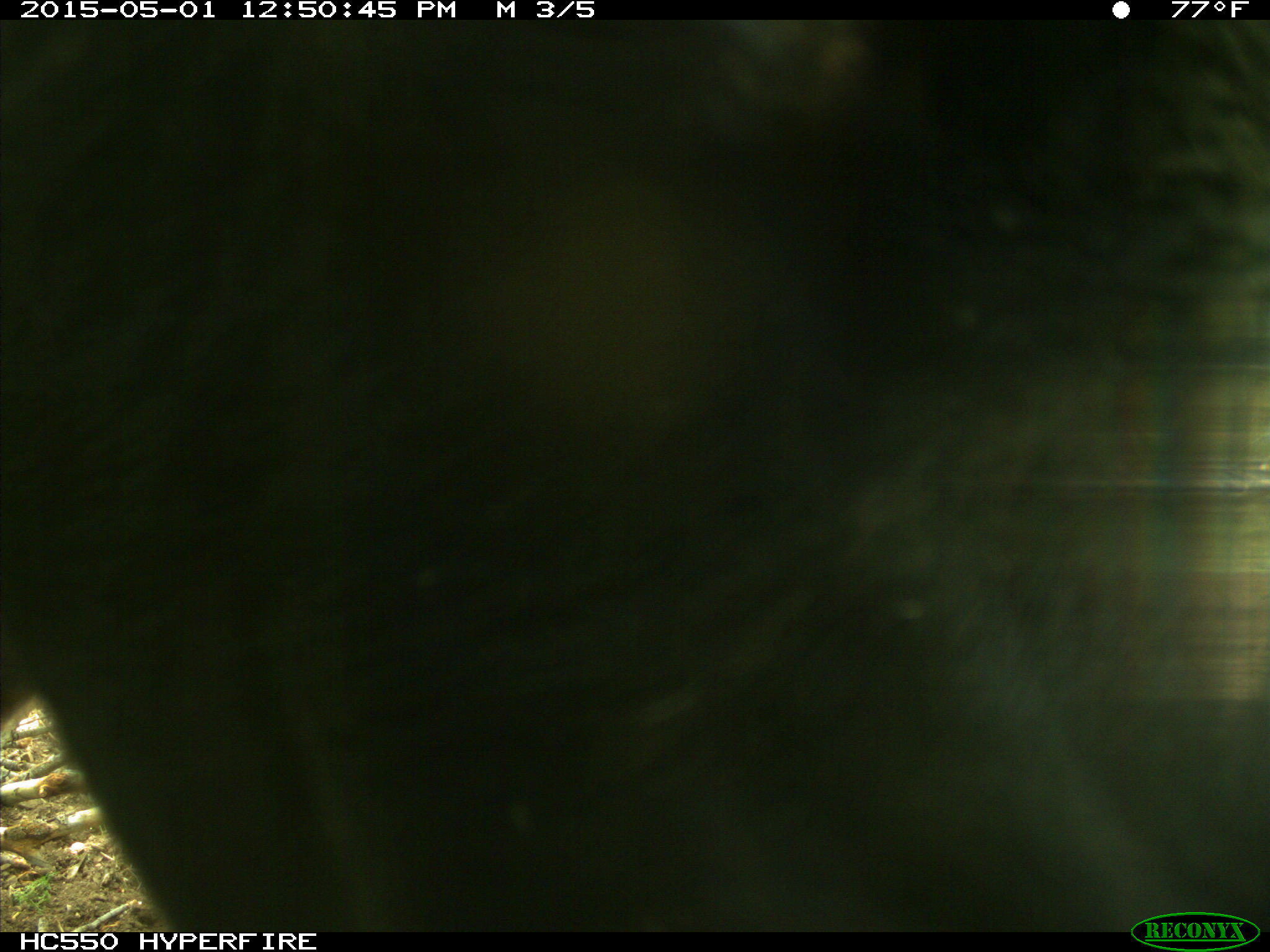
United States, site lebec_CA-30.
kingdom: Animalia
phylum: Chordata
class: Mammalia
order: Artiodactyla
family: Bovidae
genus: Bos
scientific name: Bos taurus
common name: domestic cow